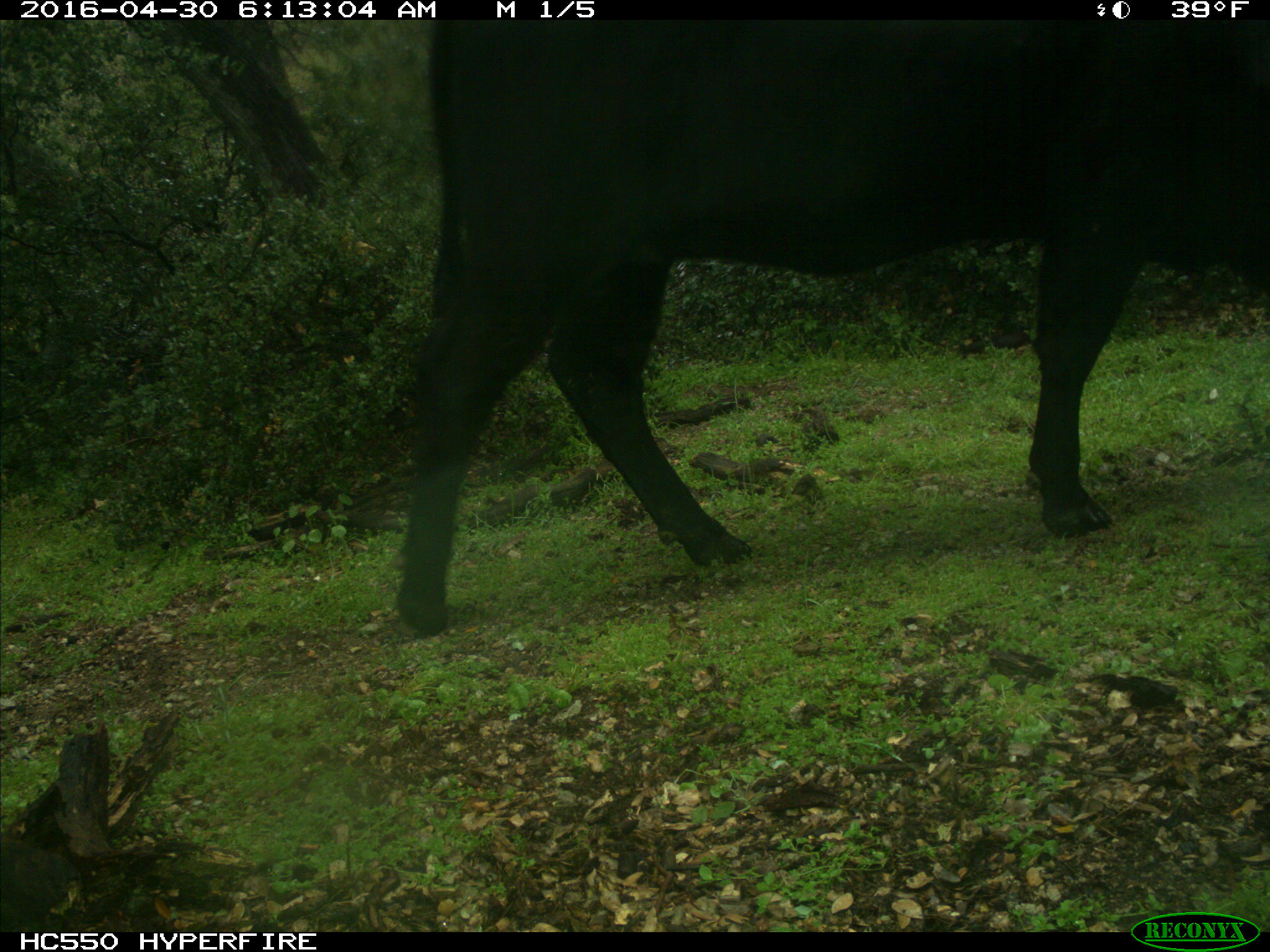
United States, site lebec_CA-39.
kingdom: Animalia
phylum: Chordata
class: Mammalia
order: Artiodactyla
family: Bovidae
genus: Bos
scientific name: Bos taurus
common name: domestic cow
Bos taurus (domestic cow).